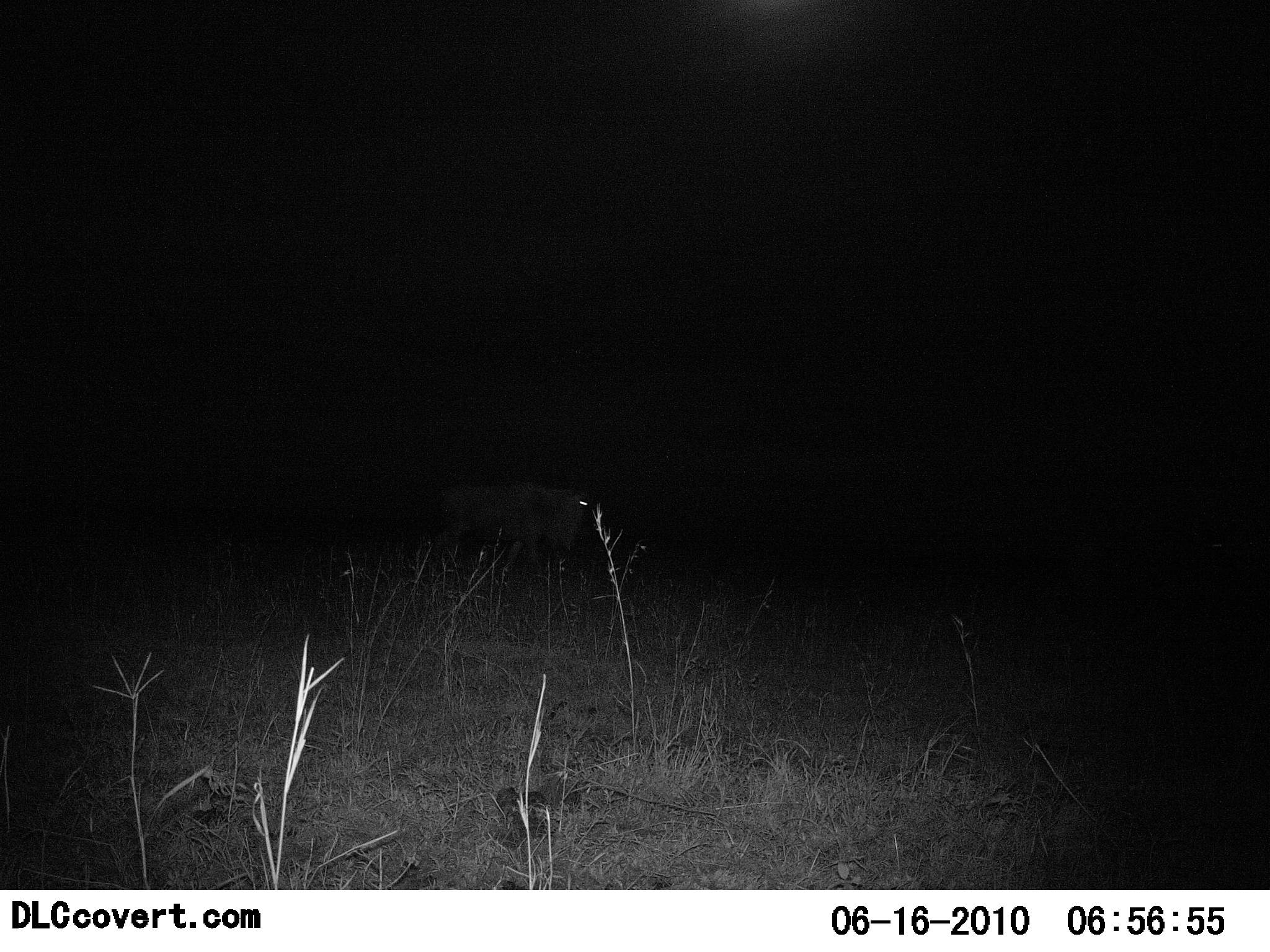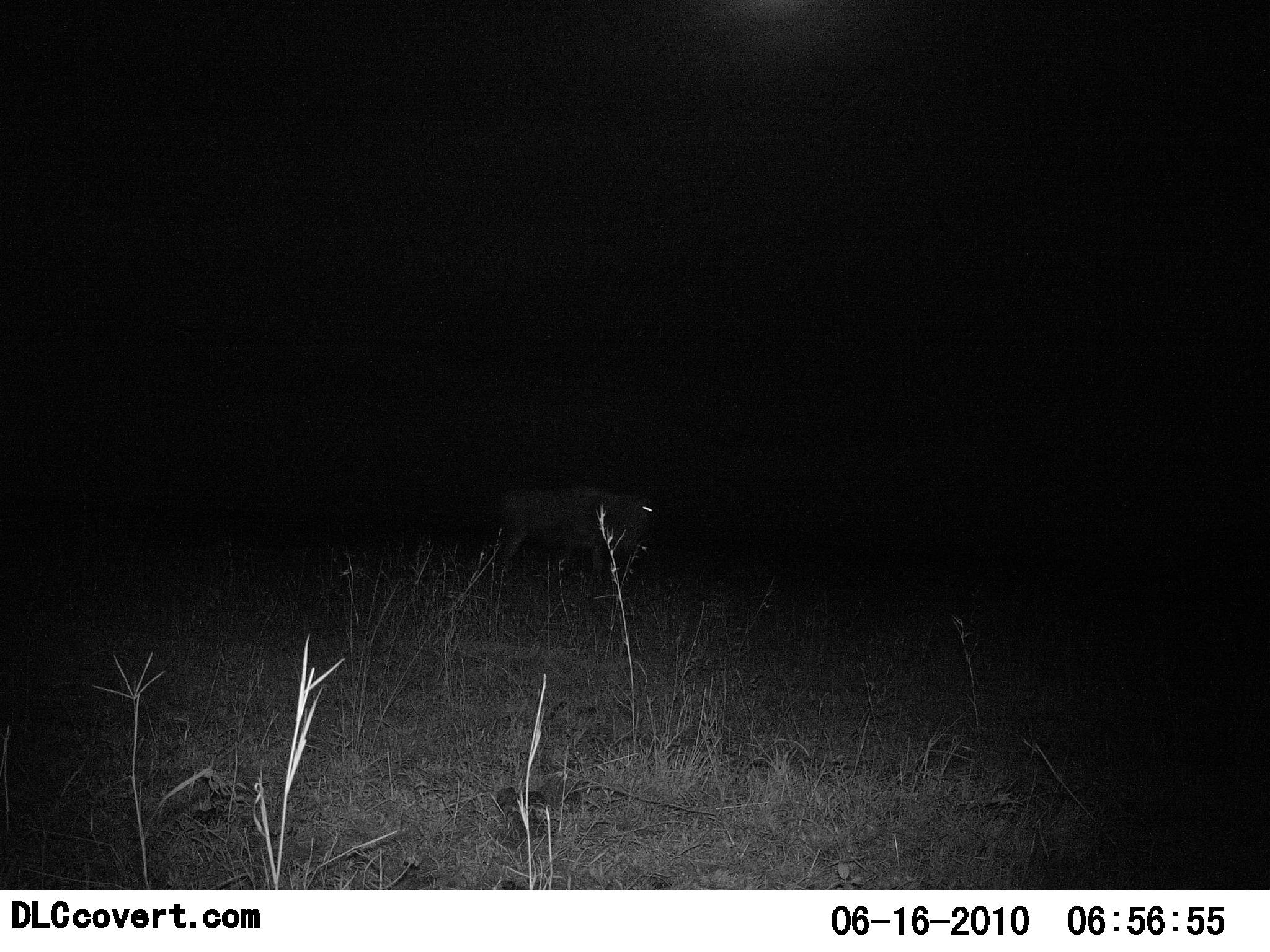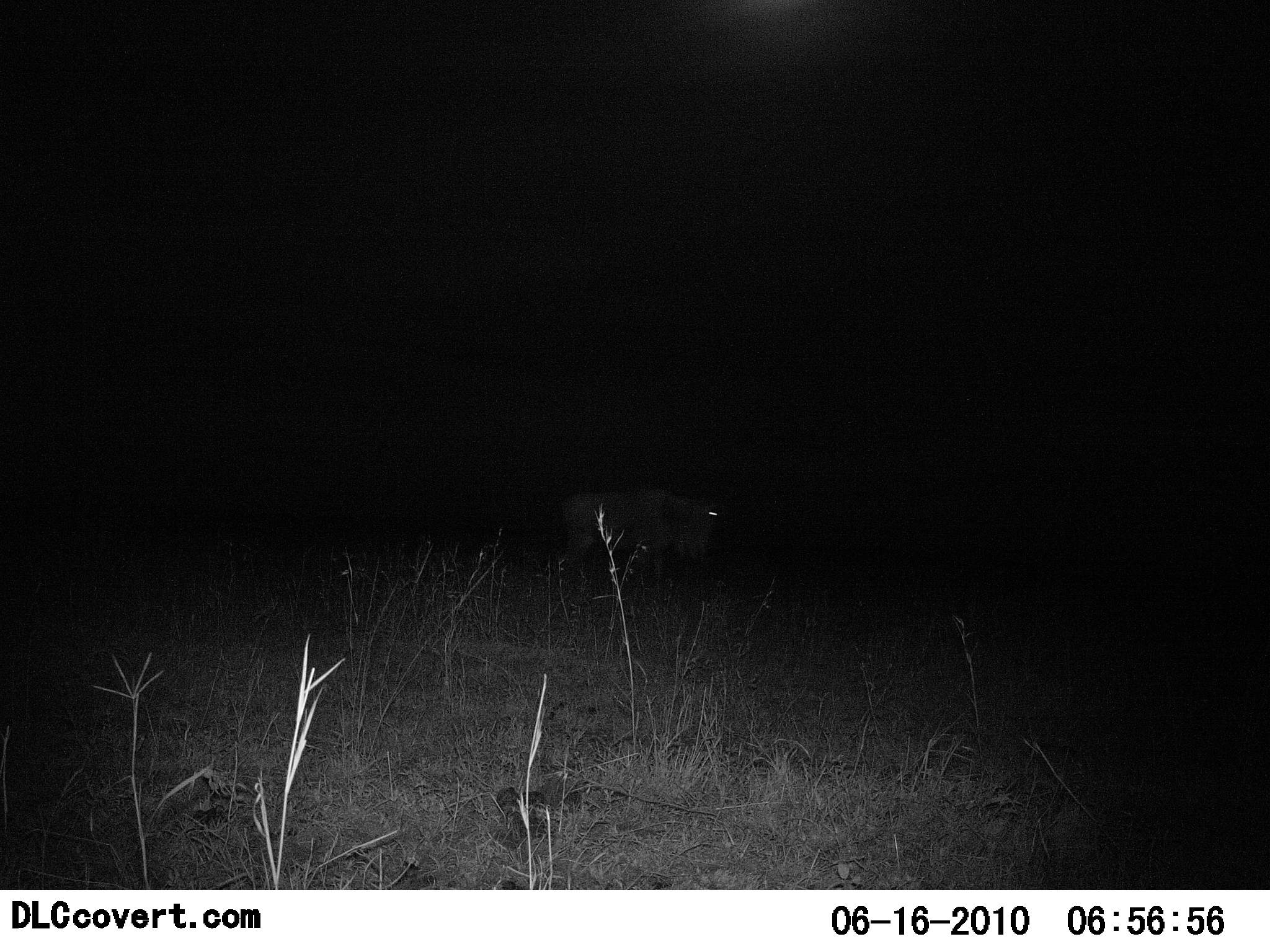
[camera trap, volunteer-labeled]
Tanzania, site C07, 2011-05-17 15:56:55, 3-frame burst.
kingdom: Animalia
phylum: Chordata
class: Mammalia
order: Artiodactyla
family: Bovidae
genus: Connochaetes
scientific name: Connochaetes taurinus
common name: blue wildebeest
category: wildebeest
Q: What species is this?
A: Wildebeest (blue wildebeest) (Connochaetes taurinus).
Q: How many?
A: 1.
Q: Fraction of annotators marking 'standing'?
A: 0%.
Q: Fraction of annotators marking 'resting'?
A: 0%.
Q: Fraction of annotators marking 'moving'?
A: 100%.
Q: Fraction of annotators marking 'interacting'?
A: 0%.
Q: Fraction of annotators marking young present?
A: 0%.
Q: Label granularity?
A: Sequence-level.